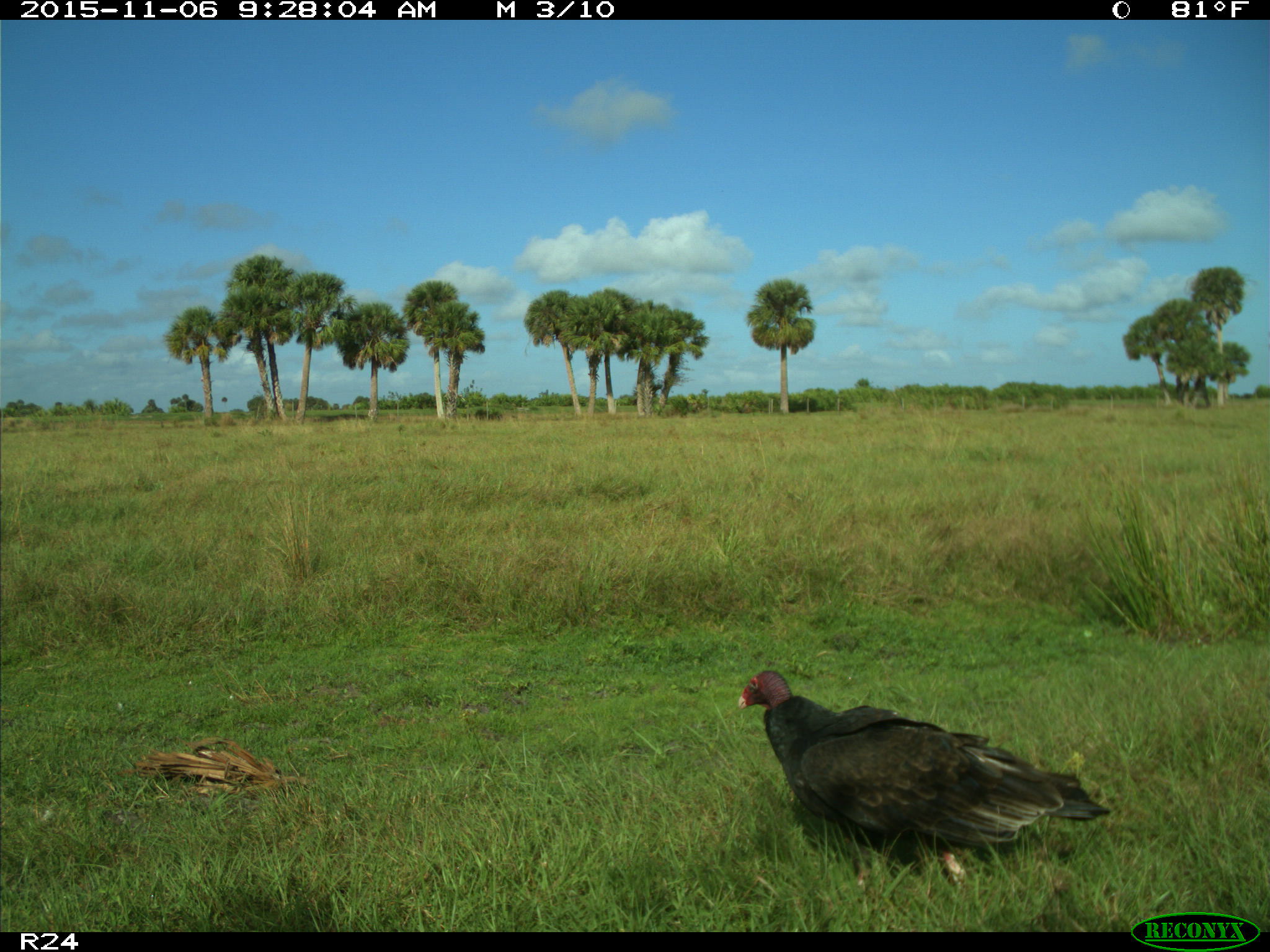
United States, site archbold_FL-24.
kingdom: Animalia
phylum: Chordata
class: Aves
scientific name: Aves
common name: birds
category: unidentified bird